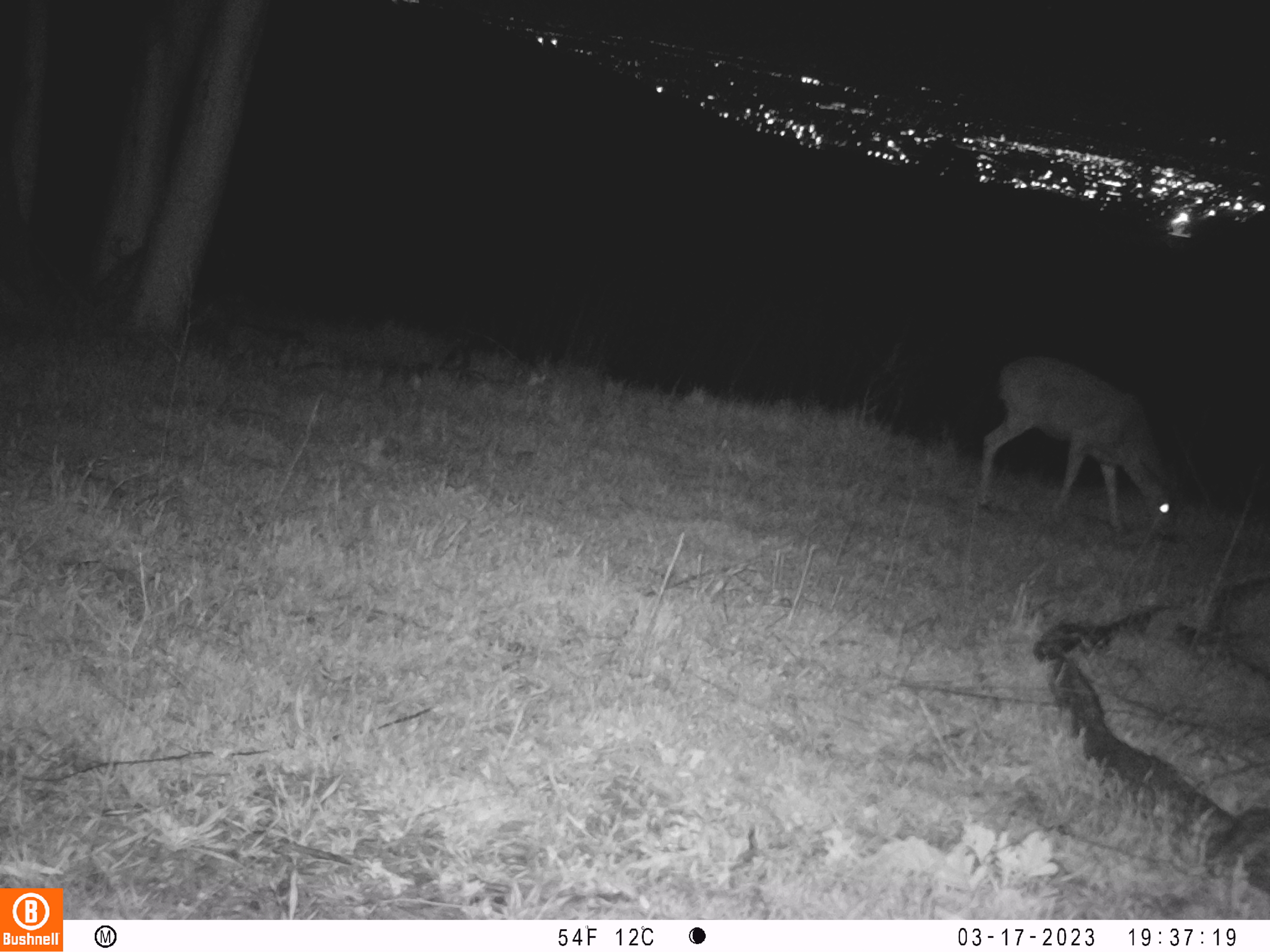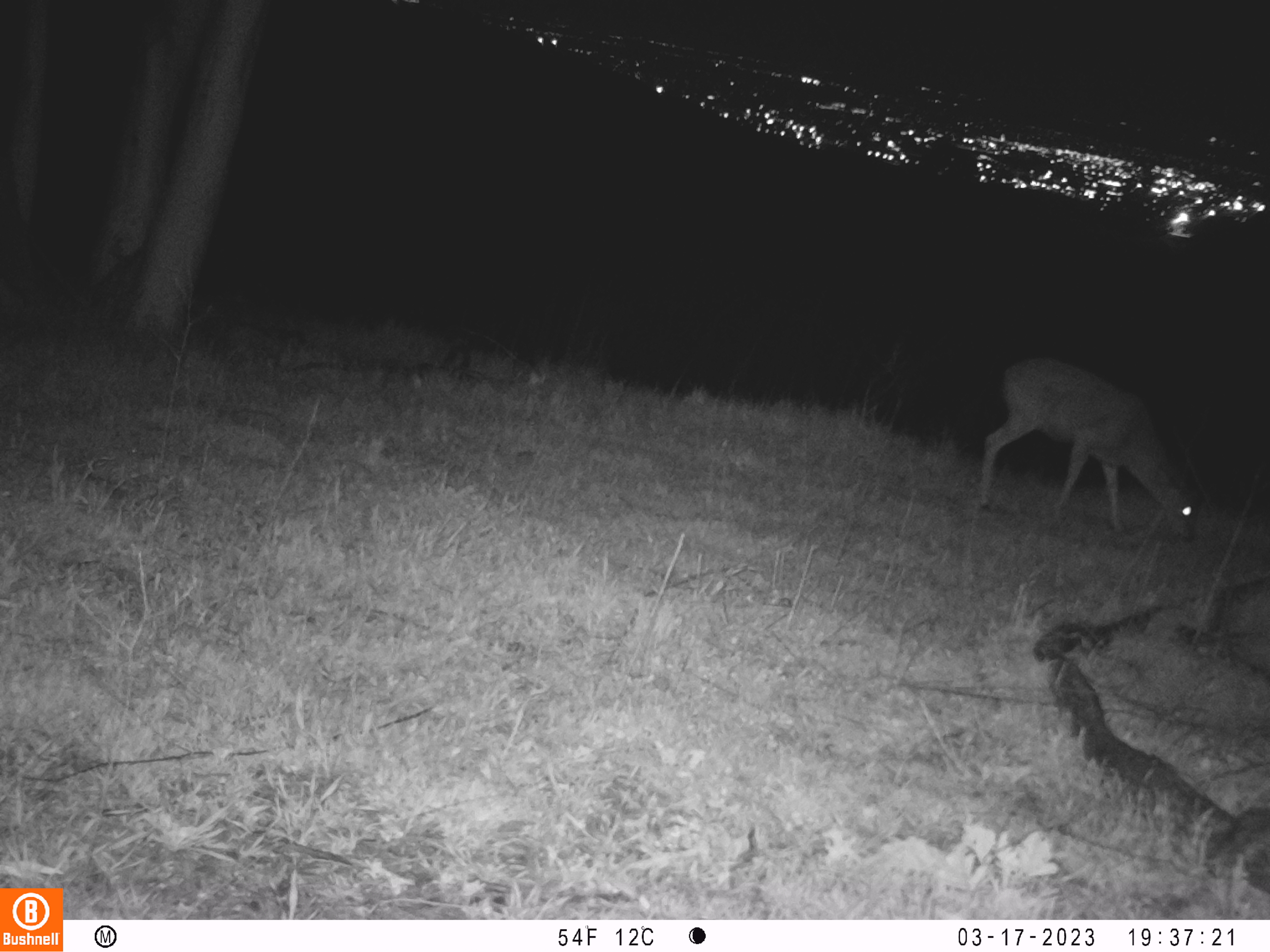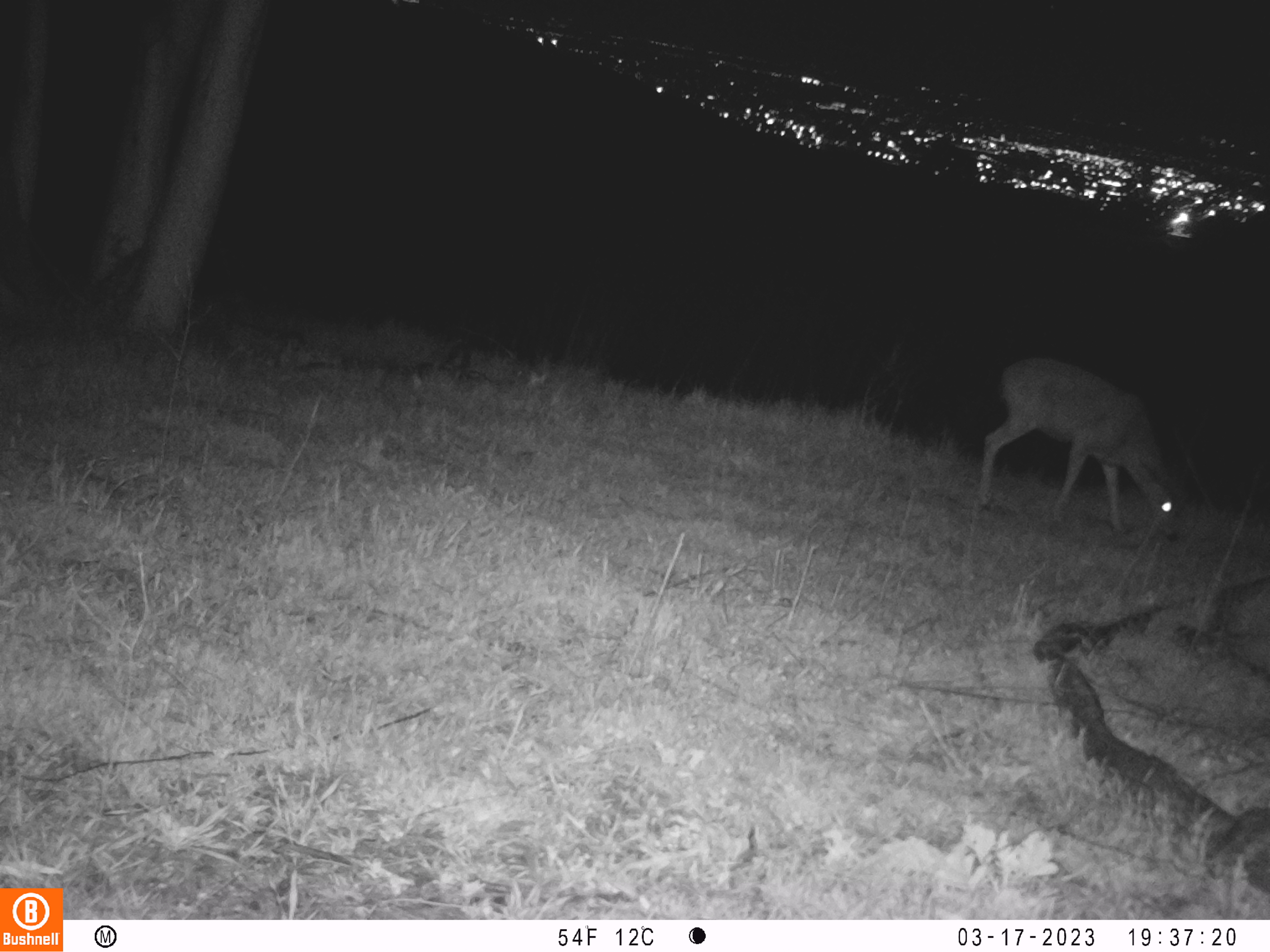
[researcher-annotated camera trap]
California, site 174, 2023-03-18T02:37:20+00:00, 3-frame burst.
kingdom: Animalia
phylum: Chordata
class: Mammalia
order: Artiodactyla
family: Cervidae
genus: Odocoileus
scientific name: Odocoileus hemionus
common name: mule deer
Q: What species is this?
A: Mule deer (Odocoileus hemionus).